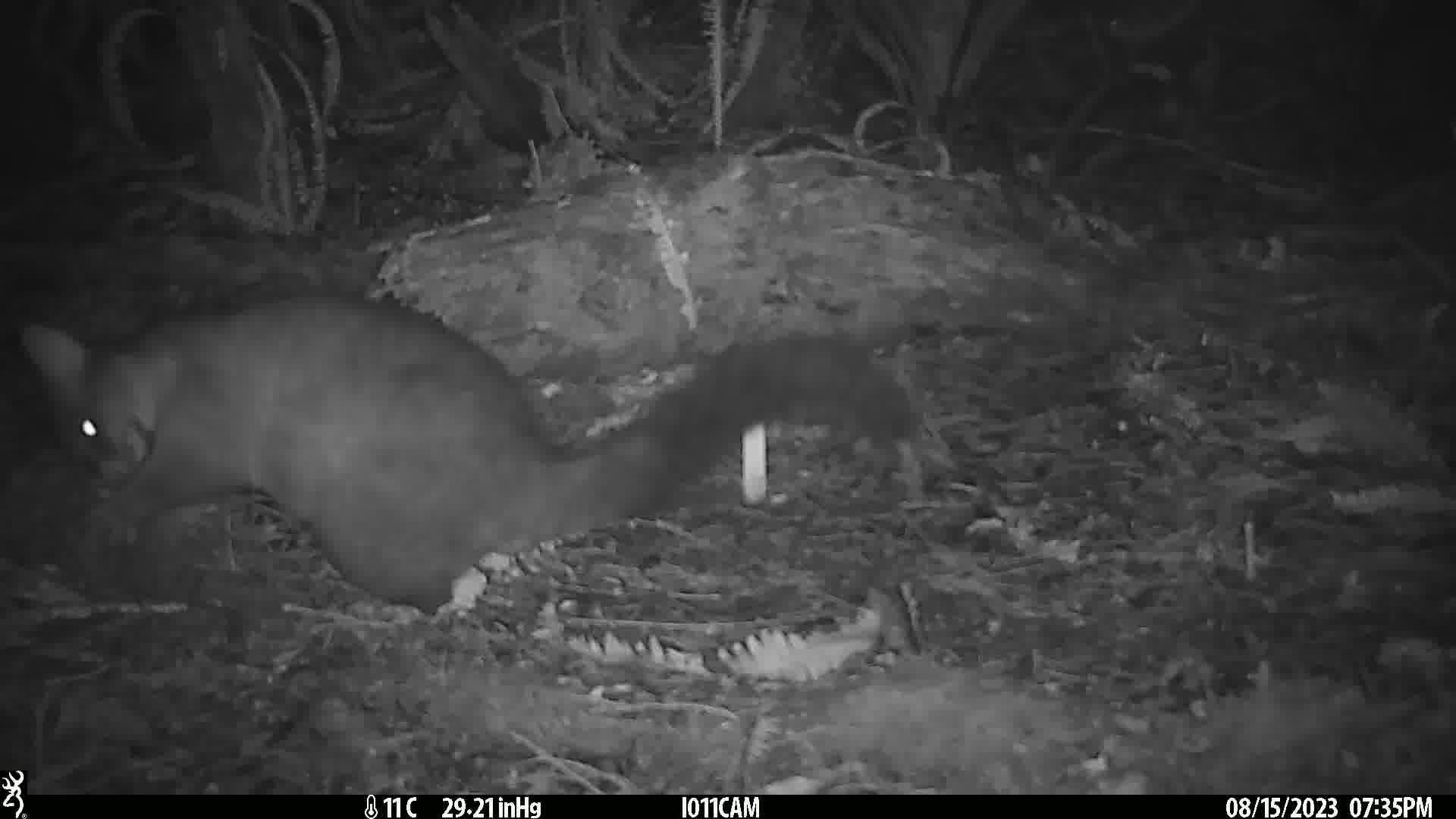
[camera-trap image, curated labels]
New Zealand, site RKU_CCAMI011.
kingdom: Animalia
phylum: Chordata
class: Mammalia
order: Diprotodontia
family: Phalangeridae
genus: Trichosurus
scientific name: Trichosurus vulpecula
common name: common brushtail possum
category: possum